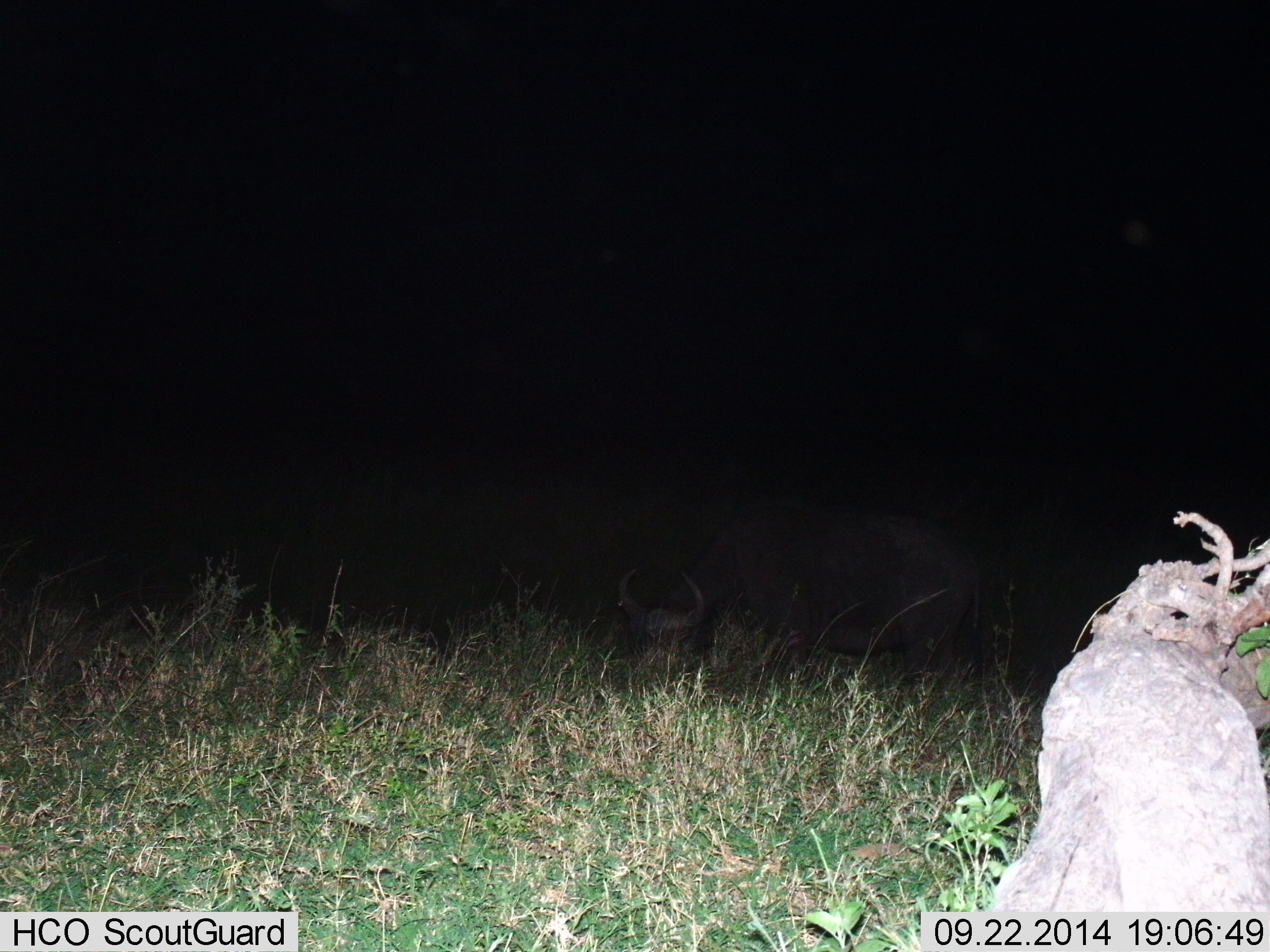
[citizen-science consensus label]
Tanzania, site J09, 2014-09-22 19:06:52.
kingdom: Animalia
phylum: Chordata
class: Mammalia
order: Artiodactyla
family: Bovidae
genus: Syncerus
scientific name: Syncerus caffer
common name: cape buffalo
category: buffalo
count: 1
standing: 40%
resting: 0%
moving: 0%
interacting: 0%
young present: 0%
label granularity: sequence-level